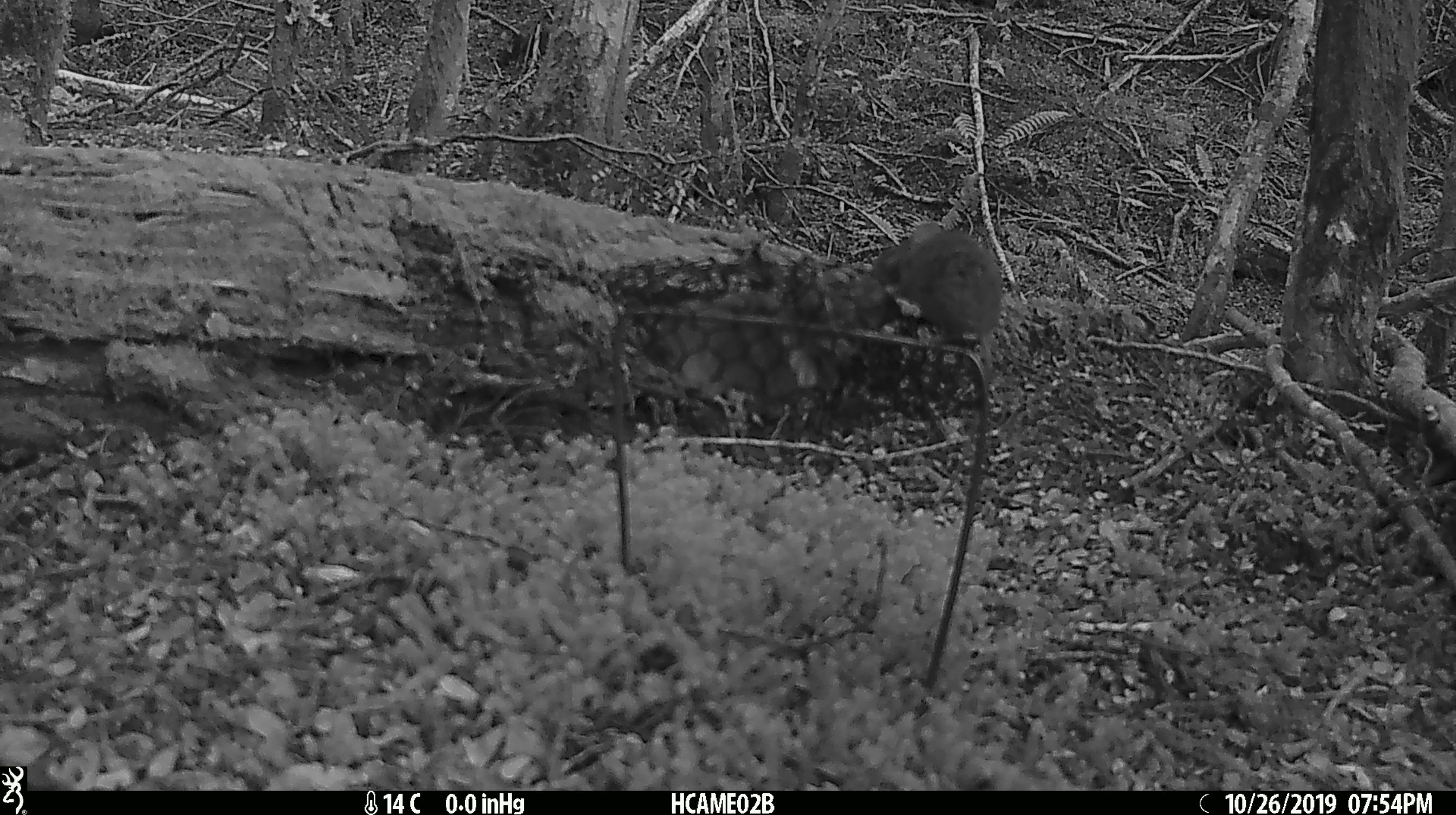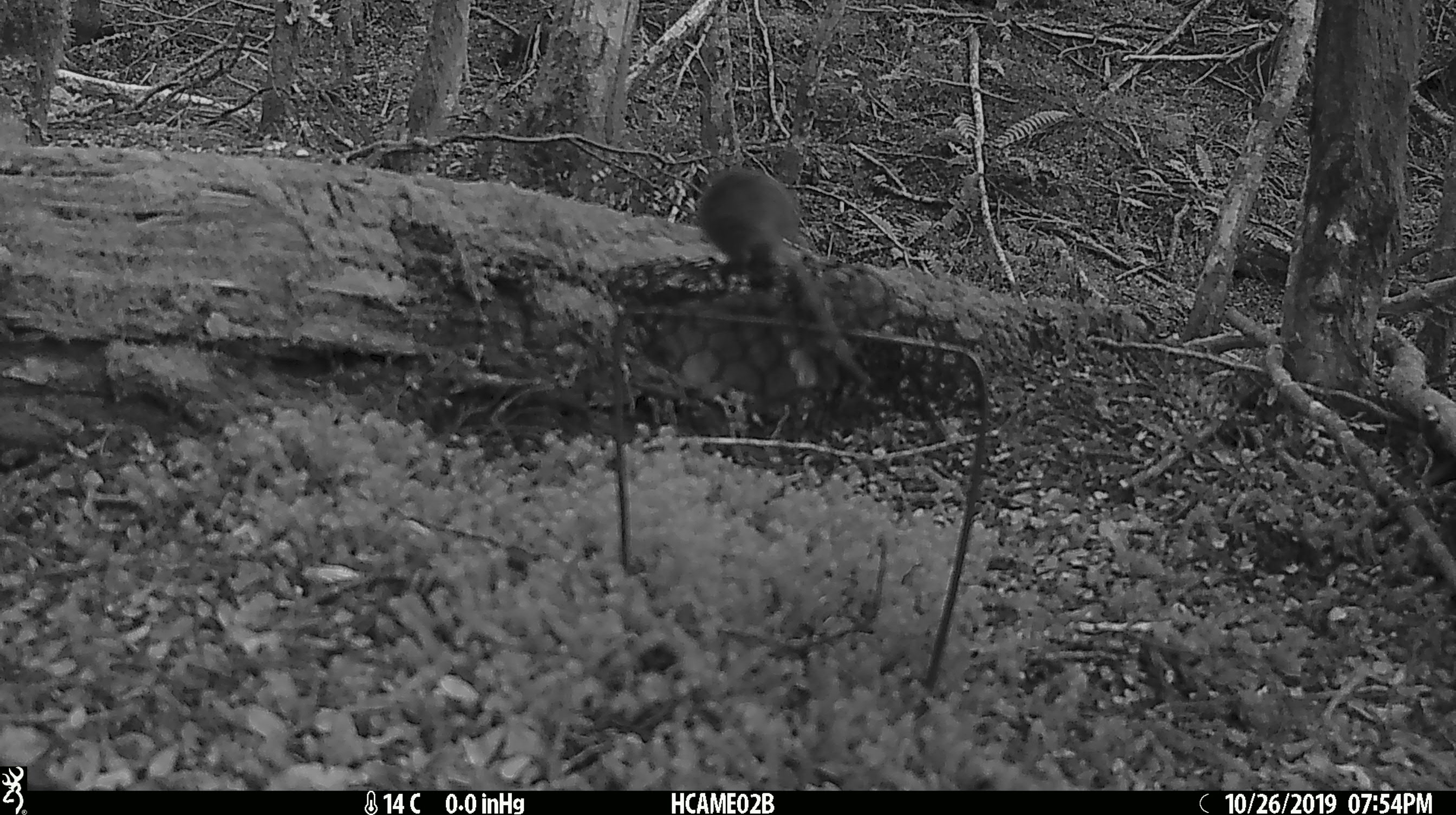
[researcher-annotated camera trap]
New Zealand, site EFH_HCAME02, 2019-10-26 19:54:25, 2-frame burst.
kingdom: Animalia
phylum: Chordata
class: Mammalia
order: Rodentia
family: Muridae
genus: Mus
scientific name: Mus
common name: mouse